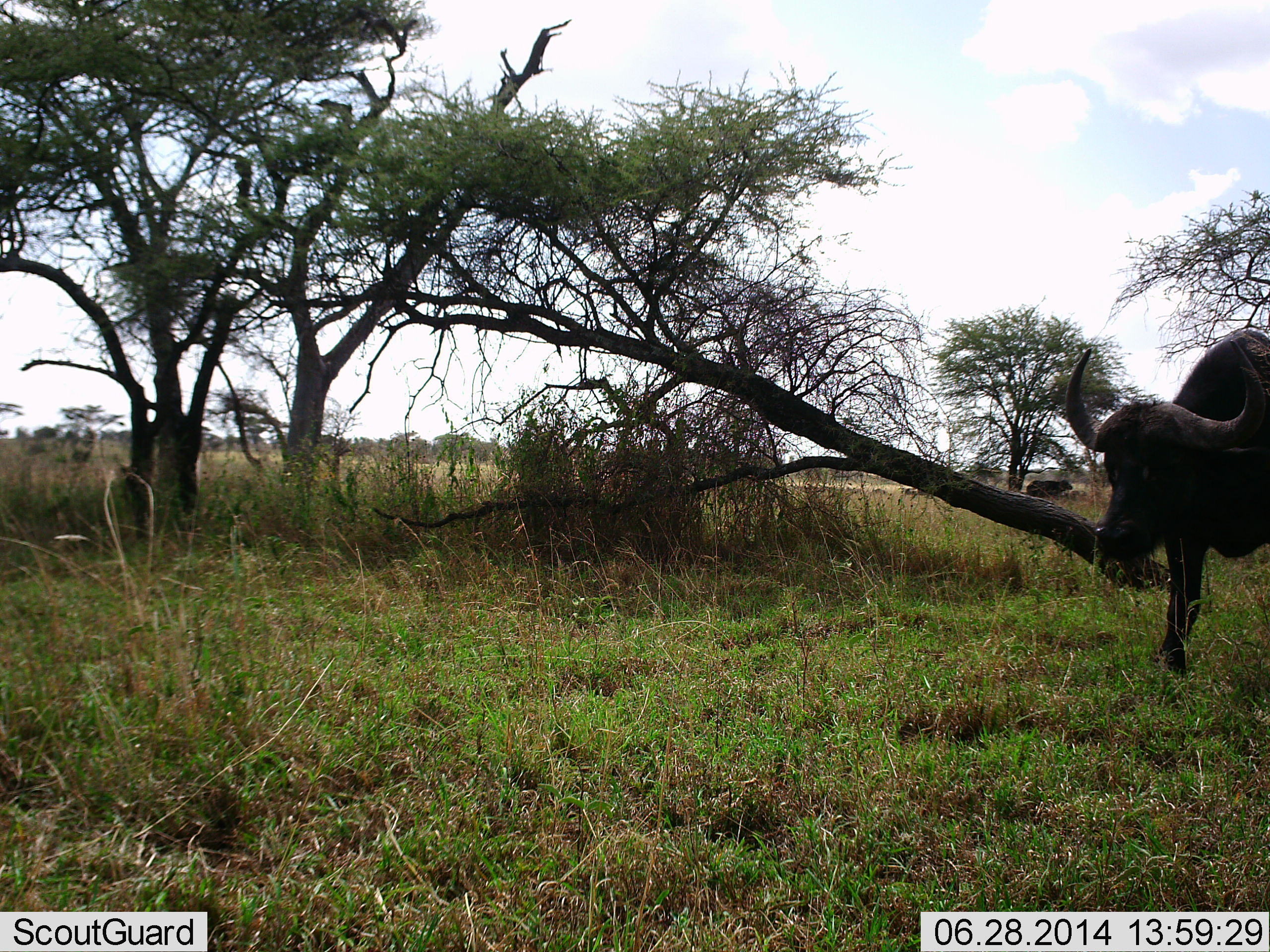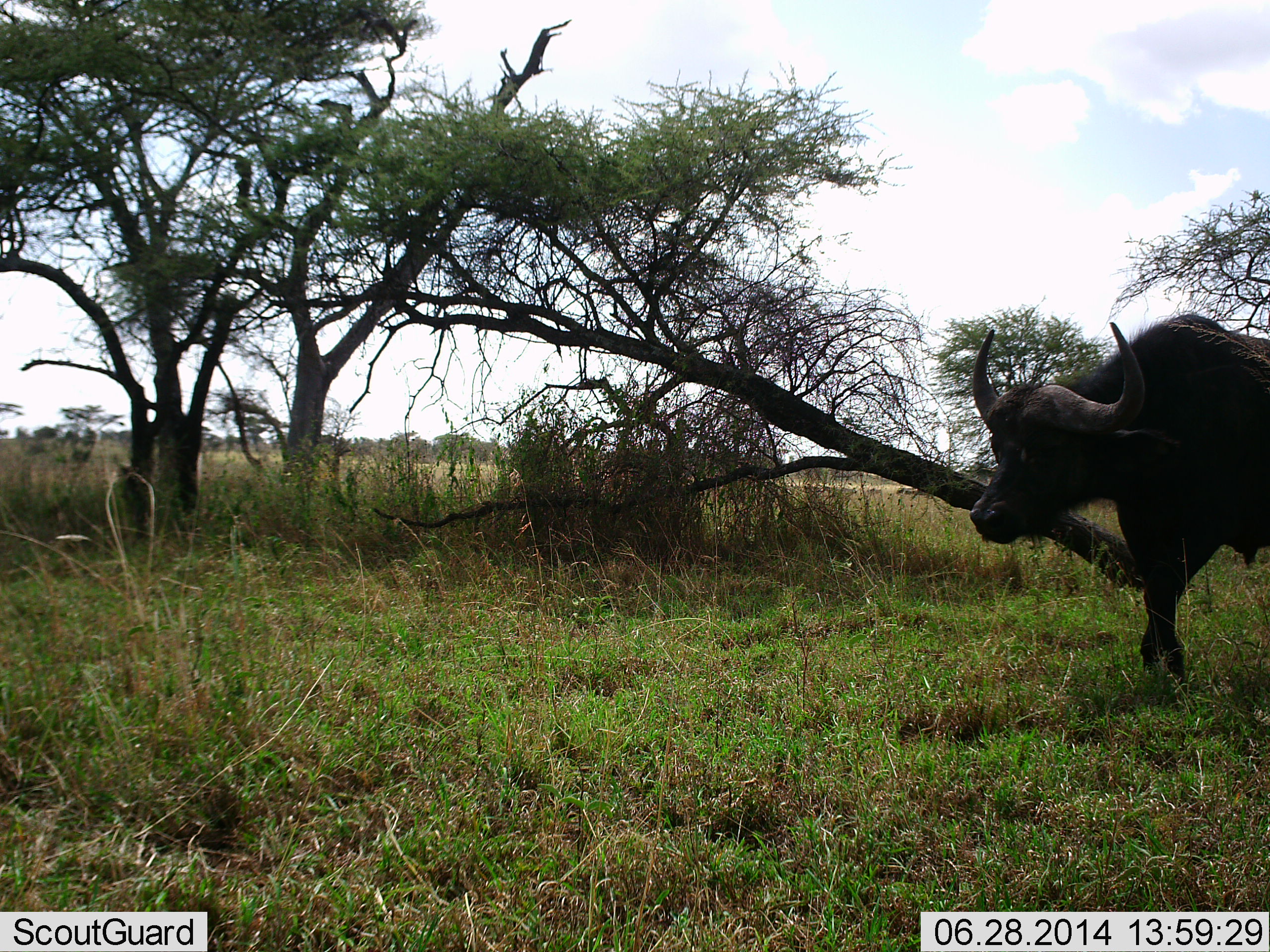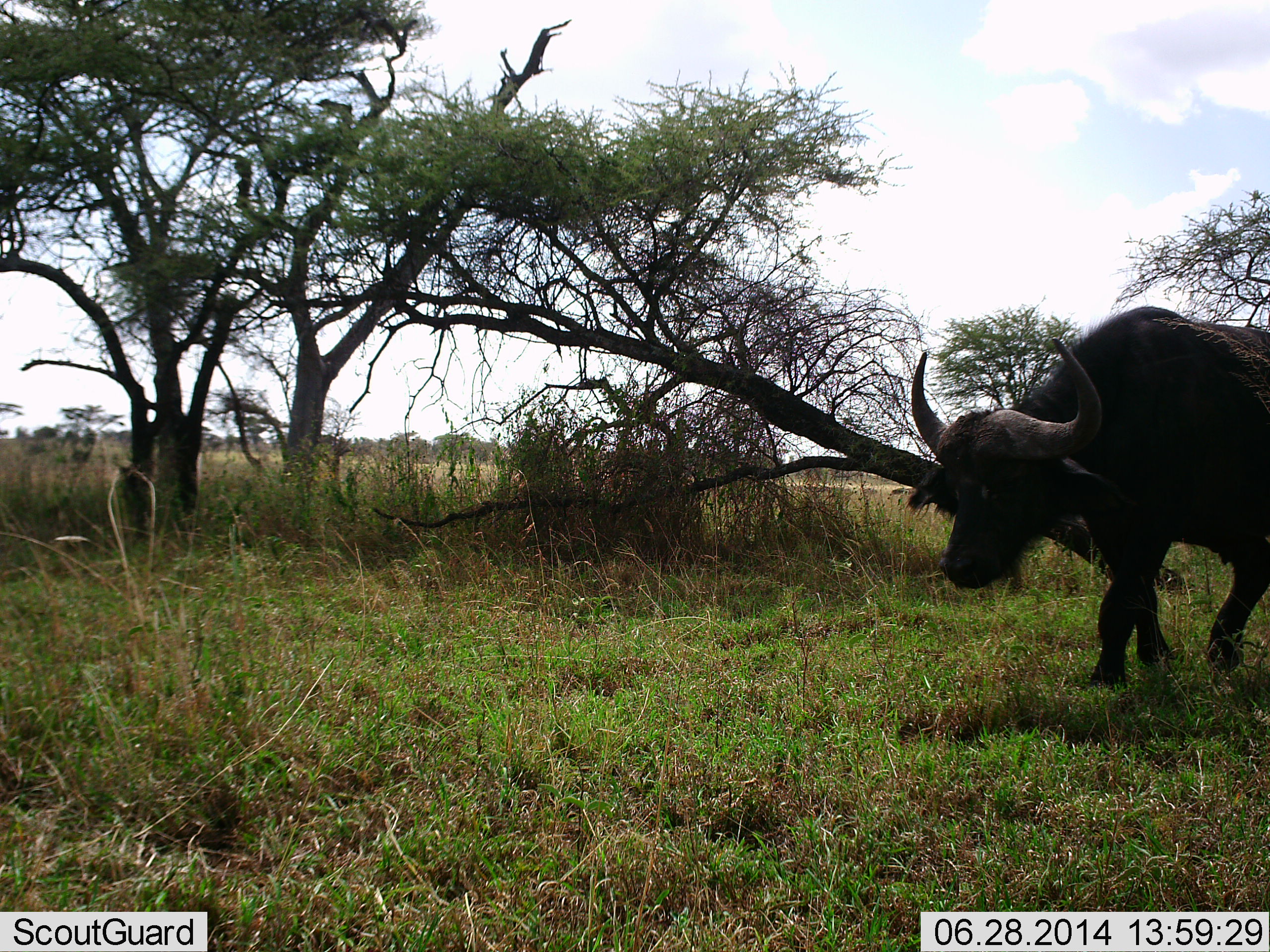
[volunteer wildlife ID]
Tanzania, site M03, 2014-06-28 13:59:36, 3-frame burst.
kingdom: Animalia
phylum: Chordata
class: Mammalia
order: Artiodactyla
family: Bovidae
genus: Syncerus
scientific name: Syncerus caffer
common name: cape buffalo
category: buffalo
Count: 1.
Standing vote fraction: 30%.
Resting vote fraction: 0%.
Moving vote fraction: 90%.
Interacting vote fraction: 0%.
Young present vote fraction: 0%.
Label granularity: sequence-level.